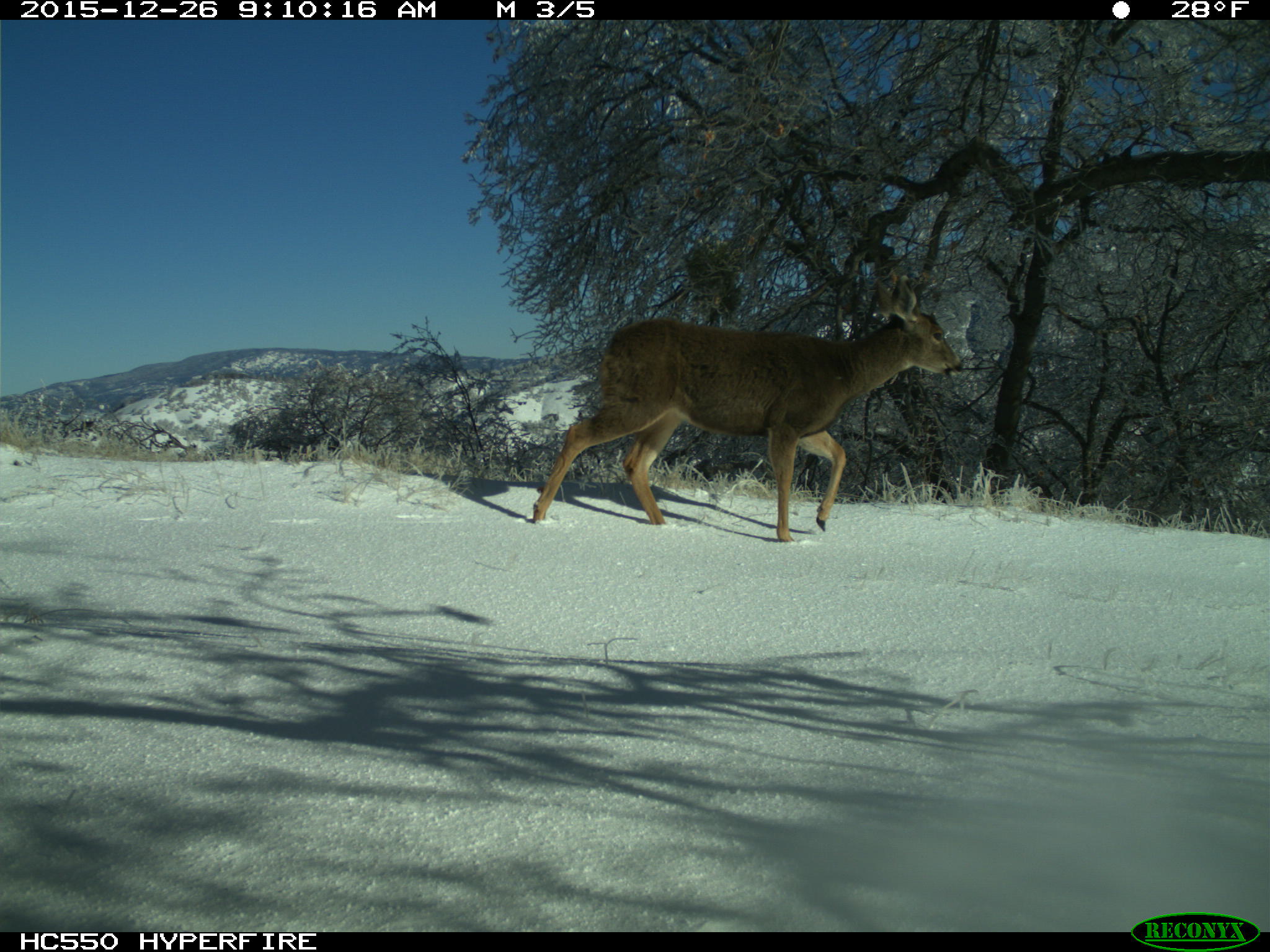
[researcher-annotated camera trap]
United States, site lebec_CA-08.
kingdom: Animalia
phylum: Chordata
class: Mammalia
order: Artiodactyla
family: Cervidae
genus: Odocoileus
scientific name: Odocoileus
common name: deer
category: unidentified deer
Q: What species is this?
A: Unidentified deer (deer) (Odocoileus).